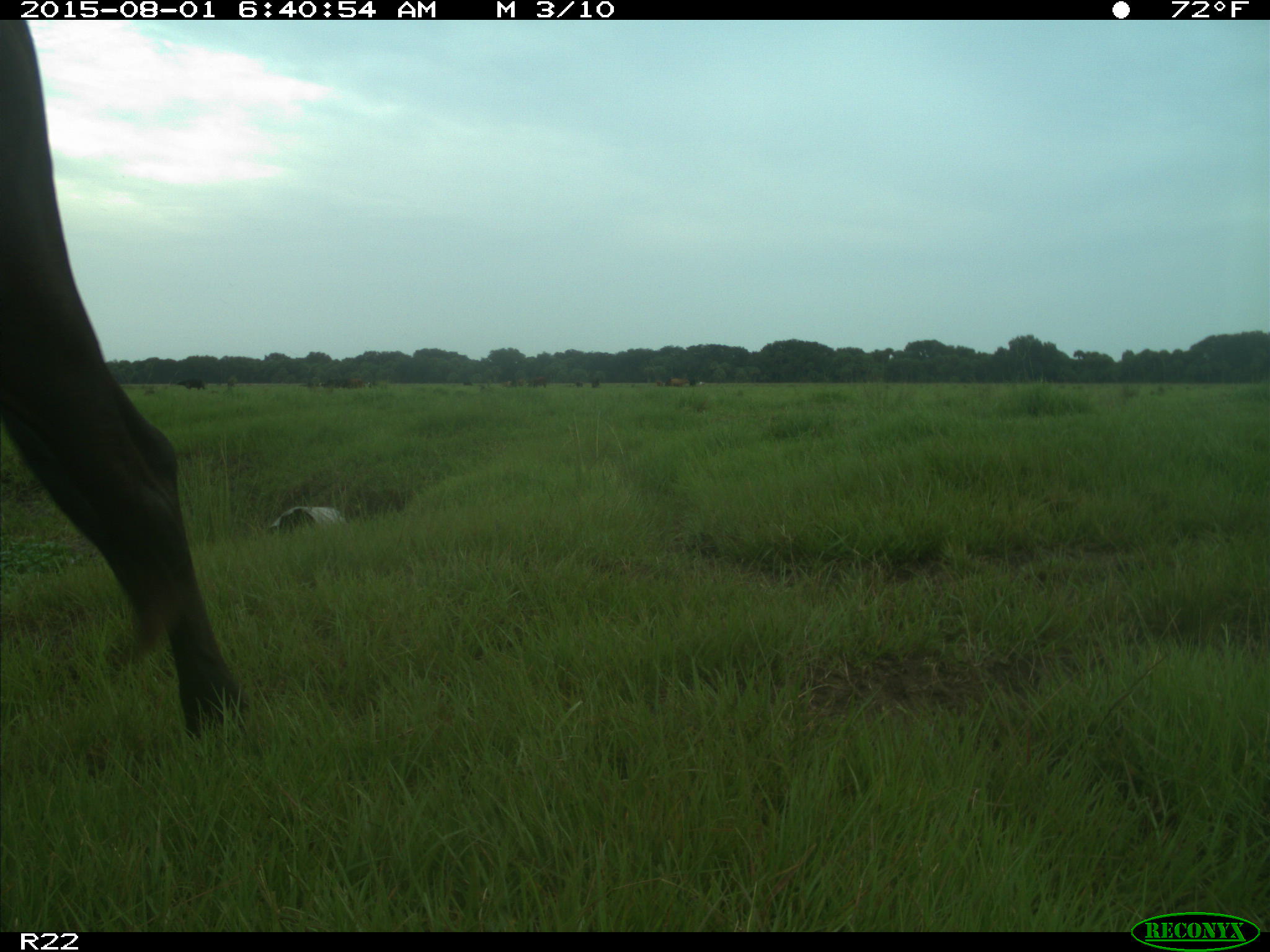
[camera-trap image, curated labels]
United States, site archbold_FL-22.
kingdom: Animalia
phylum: Chordata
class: Mammalia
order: Artiodactyla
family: Bovidae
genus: Bos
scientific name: Bos taurus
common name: domestic cow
Bos taurus (domestic cow).